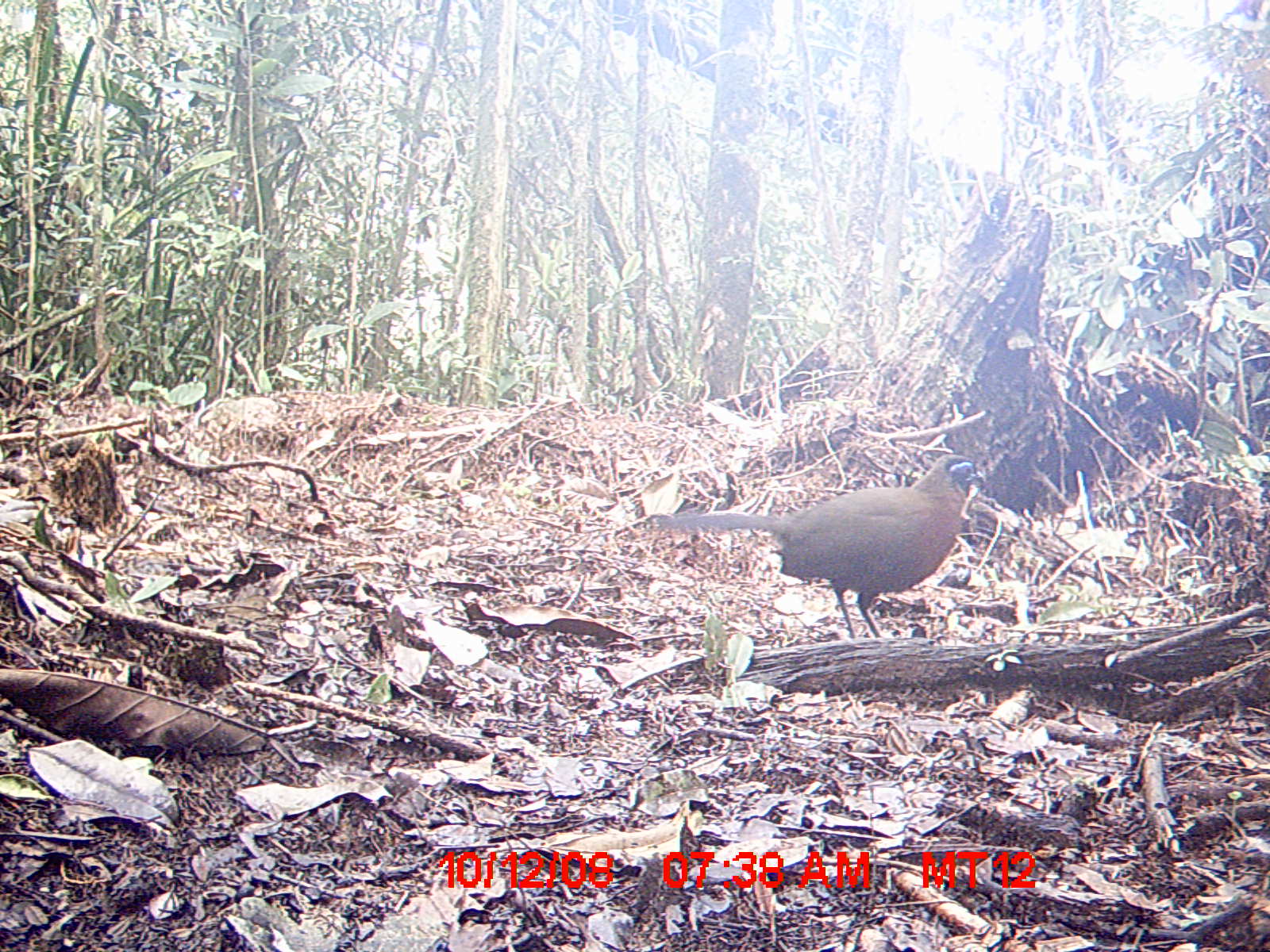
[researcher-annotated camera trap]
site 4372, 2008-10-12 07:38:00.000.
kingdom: Animalia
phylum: Chordata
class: Aves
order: Cuculiformes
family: Cuculidae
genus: Coua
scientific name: Coua serriana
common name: red-breasted coua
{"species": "Coua serriana (red-breasted coua)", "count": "1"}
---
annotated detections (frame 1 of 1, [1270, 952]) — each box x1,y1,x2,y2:
coua serriana: 653,452,986,639